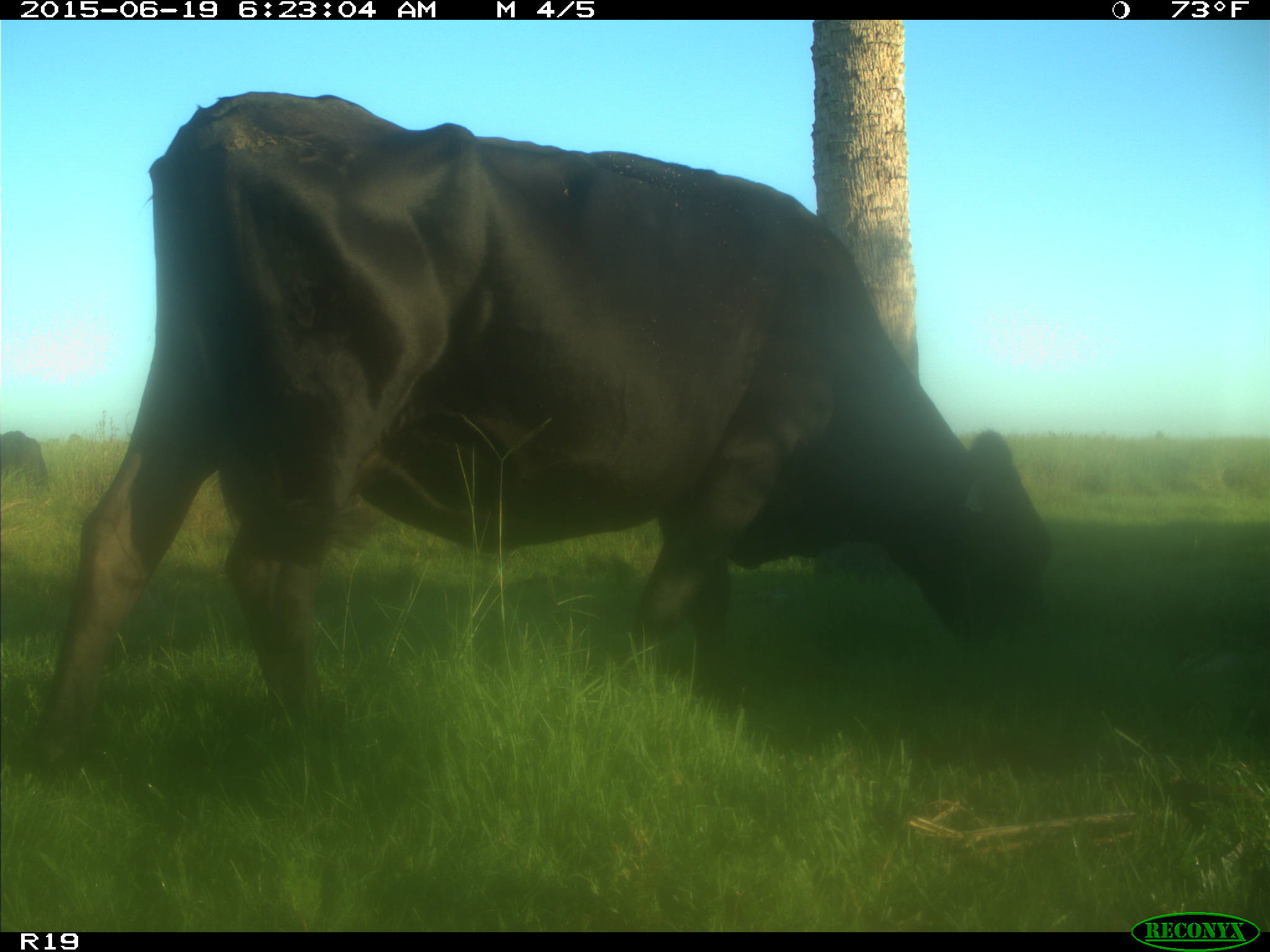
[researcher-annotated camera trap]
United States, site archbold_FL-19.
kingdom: Animalia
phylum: Chordata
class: Mammalia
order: Artiodactyla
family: Bovidae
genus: Bos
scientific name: Bos taurus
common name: domestic cow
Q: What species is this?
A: Bos taurus (domestic cow).